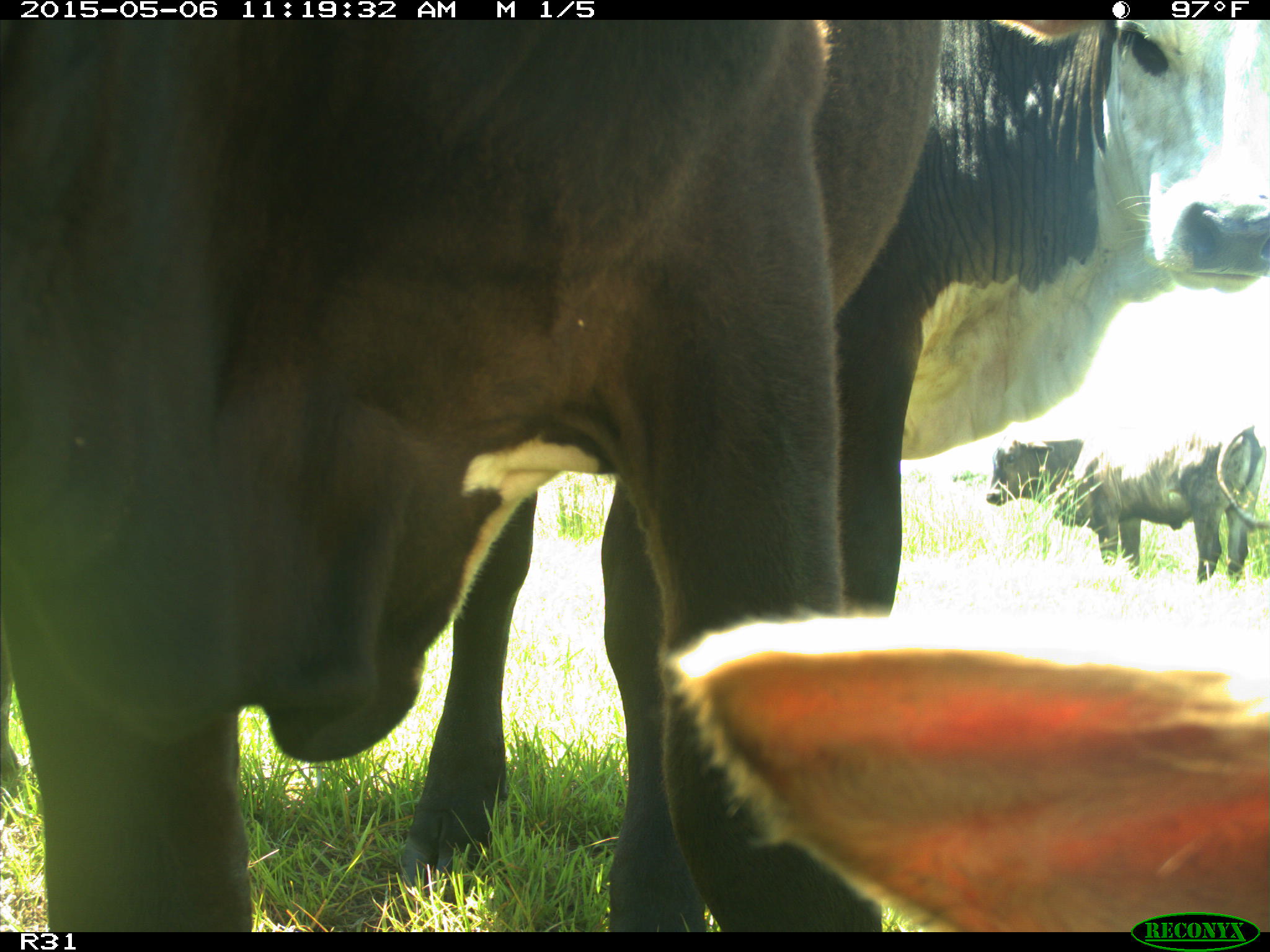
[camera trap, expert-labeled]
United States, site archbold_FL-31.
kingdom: Animalia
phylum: Chordata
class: Mammalia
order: Artiodactyla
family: Bovidae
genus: Bos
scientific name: Bos taurus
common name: domestic cow